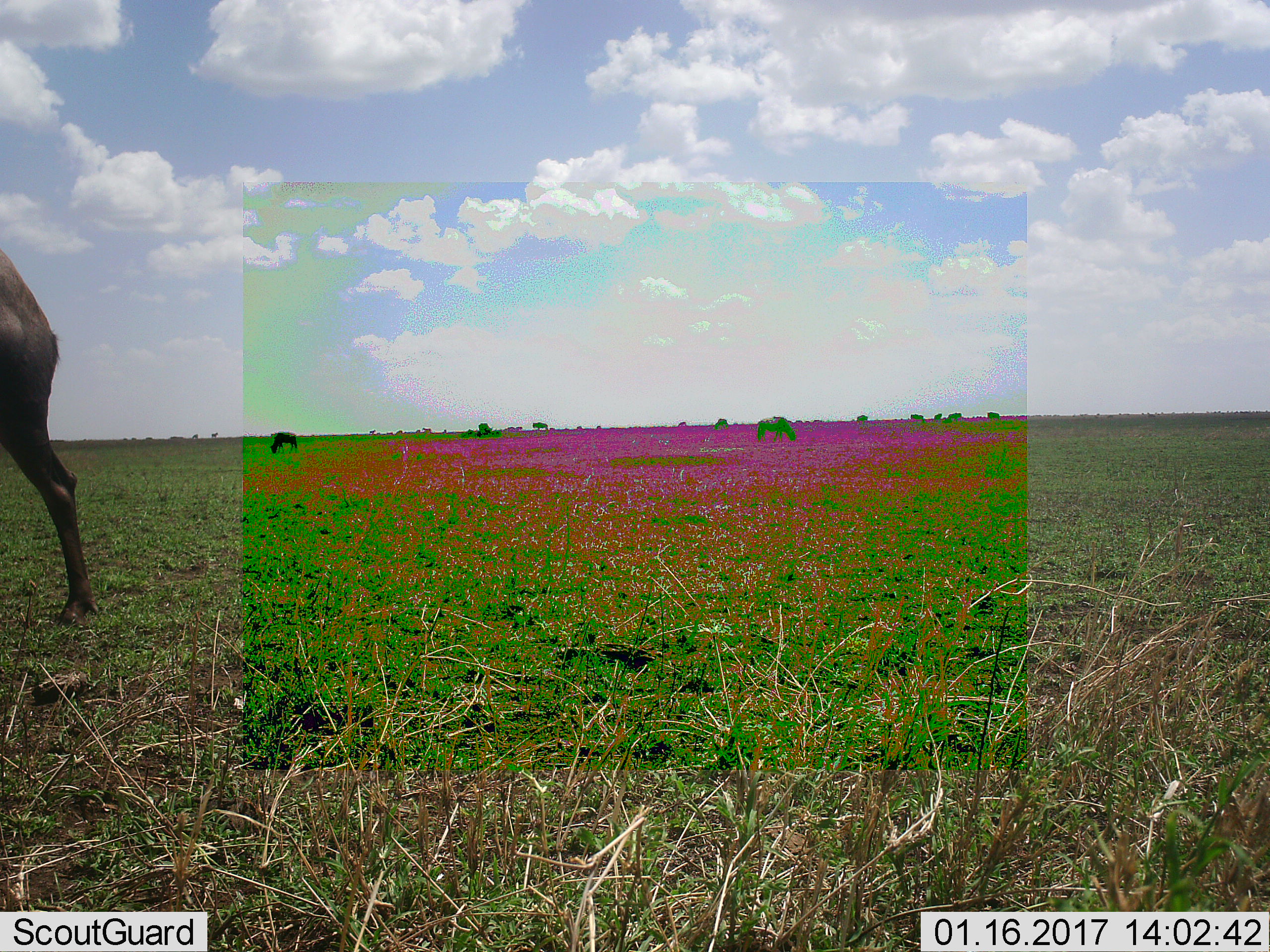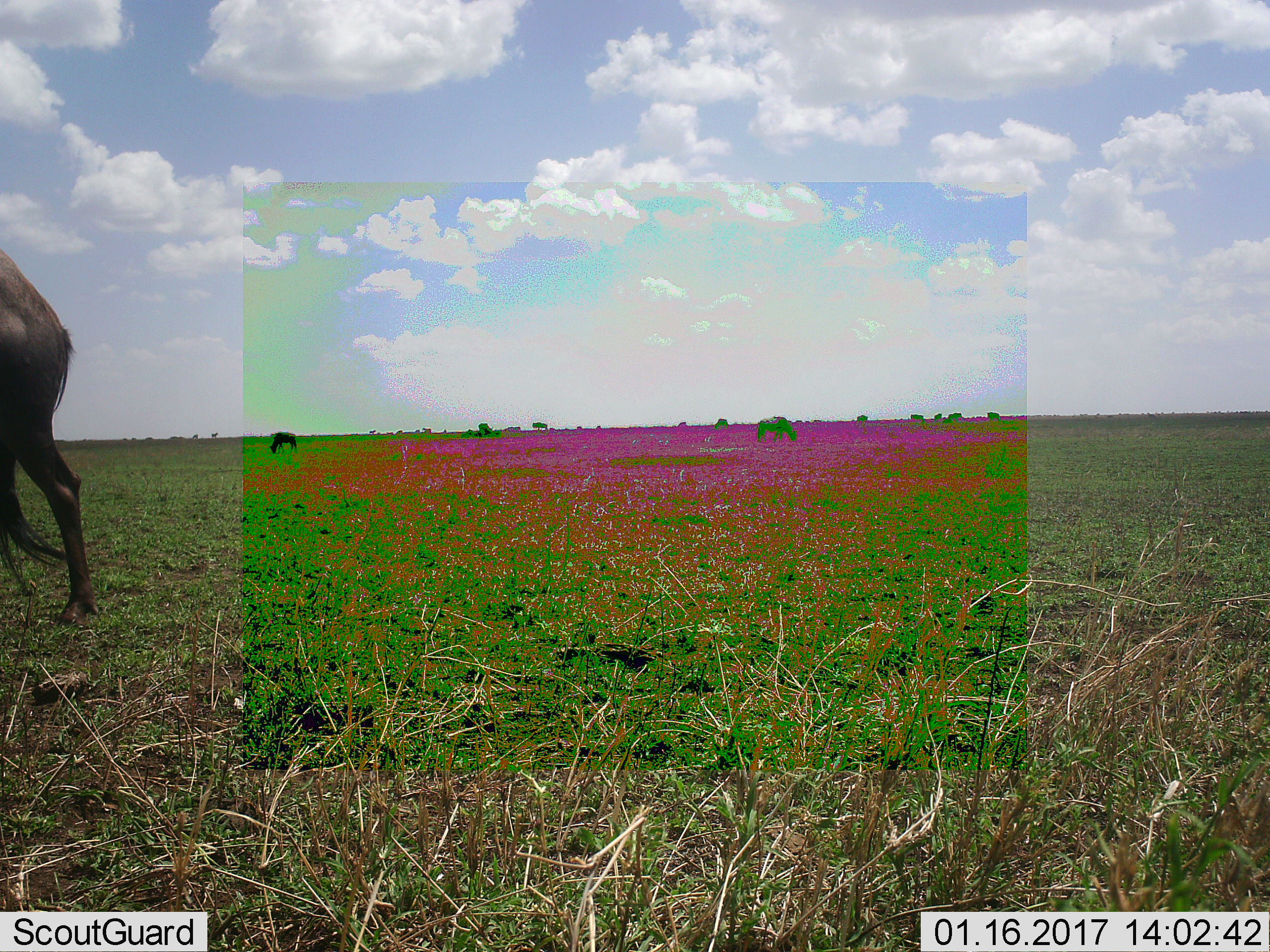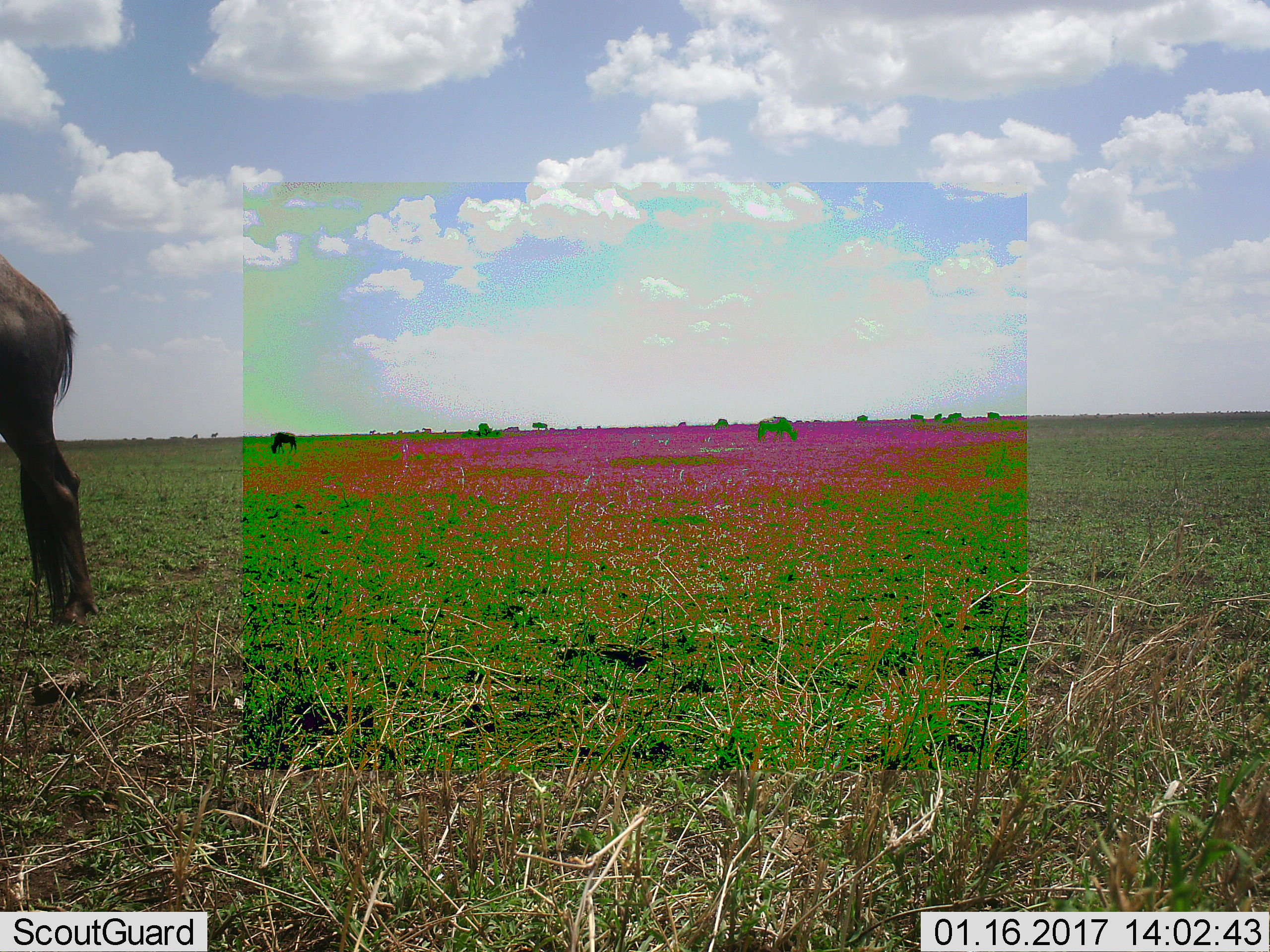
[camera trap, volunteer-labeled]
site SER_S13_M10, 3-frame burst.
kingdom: Animalia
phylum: Chordata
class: Mammalia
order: Artiodactyla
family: Bovidae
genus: Connochaetes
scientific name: Connochaetes taurinus taurinus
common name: blue wildebeest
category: wildebeestblue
Wildebeestblue (blue wildebeest) (Connochaetes taurinus taurinus), count 3. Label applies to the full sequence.